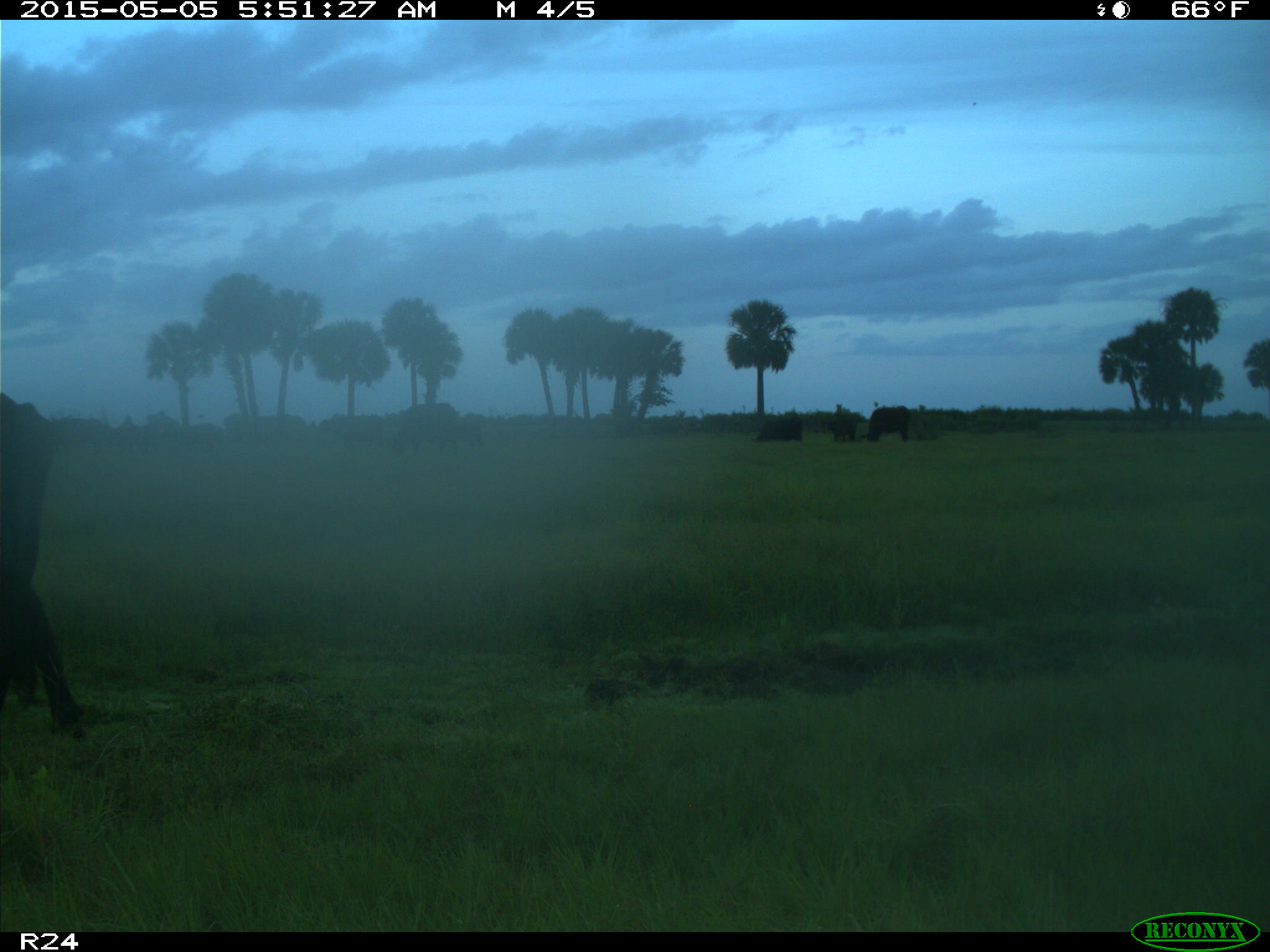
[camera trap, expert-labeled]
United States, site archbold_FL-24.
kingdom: Animalia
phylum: Chordata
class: Mammalia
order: Artiodactyla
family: Bovidae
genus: Bos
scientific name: Bos taurus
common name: domestic cow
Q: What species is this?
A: Bos taurus (domestic cow).